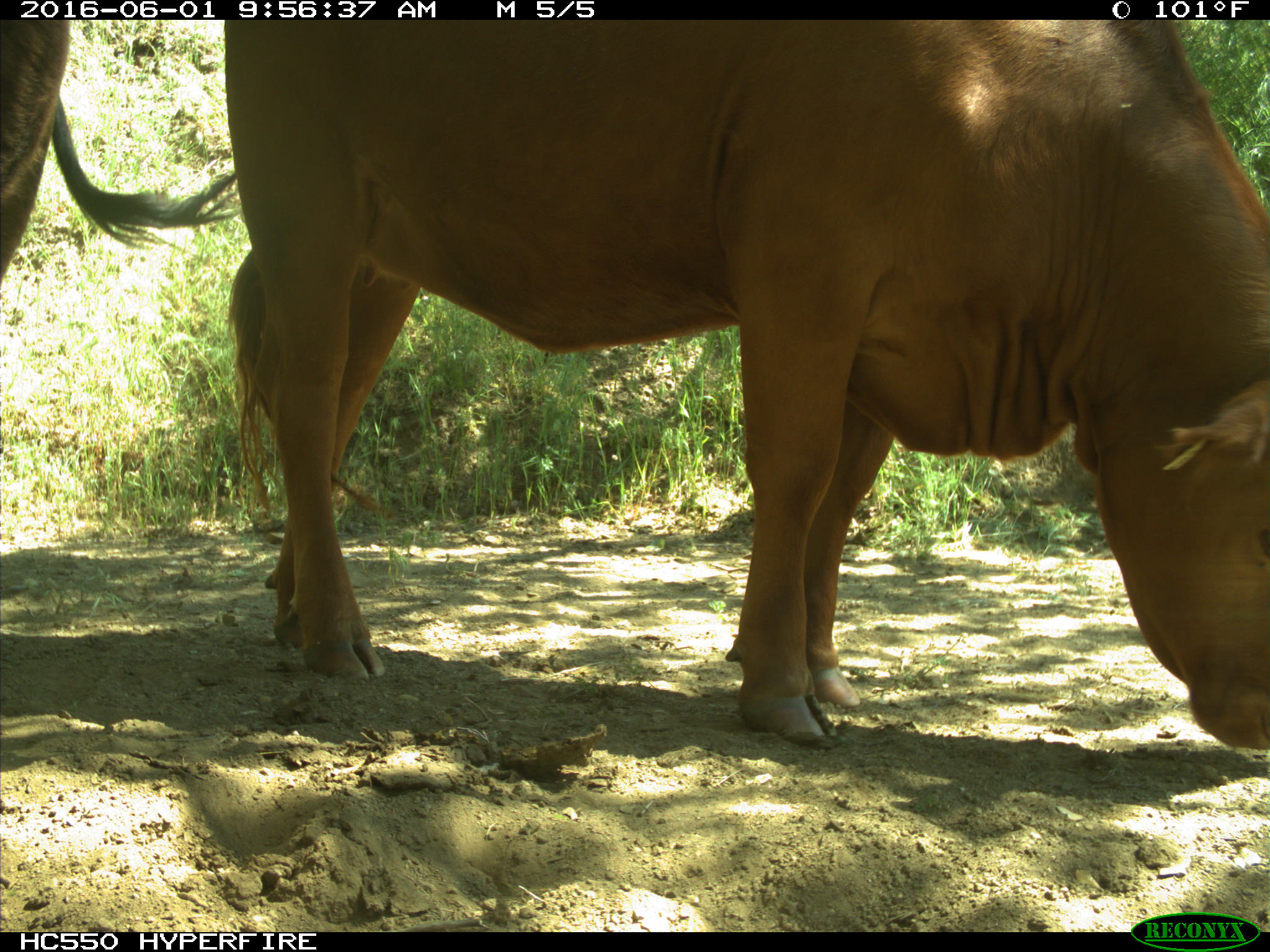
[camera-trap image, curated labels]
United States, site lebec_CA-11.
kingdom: Animalia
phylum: Chordata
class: Mammalia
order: Artiodactyla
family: Bovidae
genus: Bos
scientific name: Bos taurus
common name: domestic cow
Bos taurus (domestic cow).